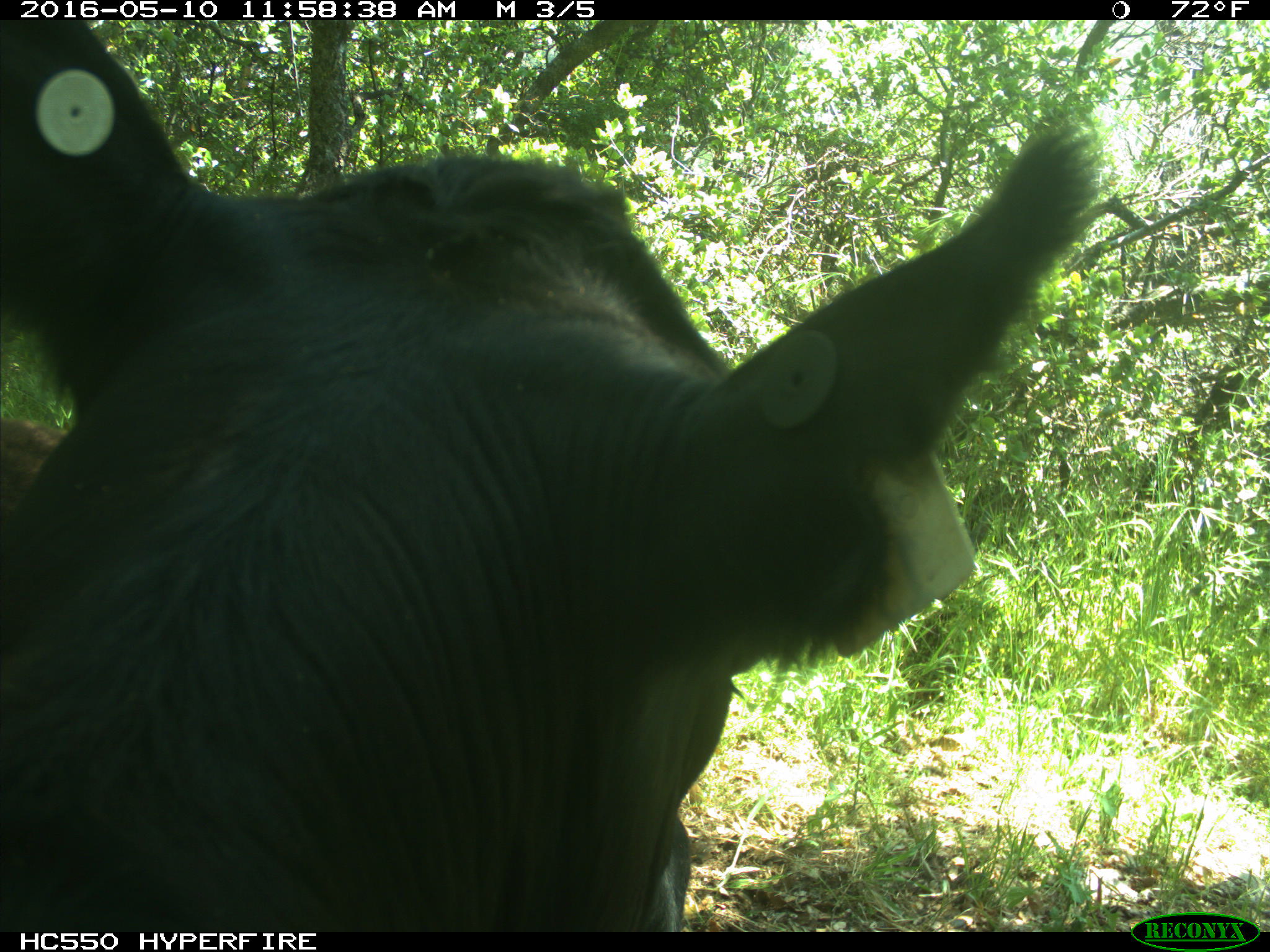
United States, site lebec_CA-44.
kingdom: Animalia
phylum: Chordata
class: Mammalia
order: Artiodactyla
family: Bovidae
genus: Bos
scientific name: Bos taurus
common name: domestic cow